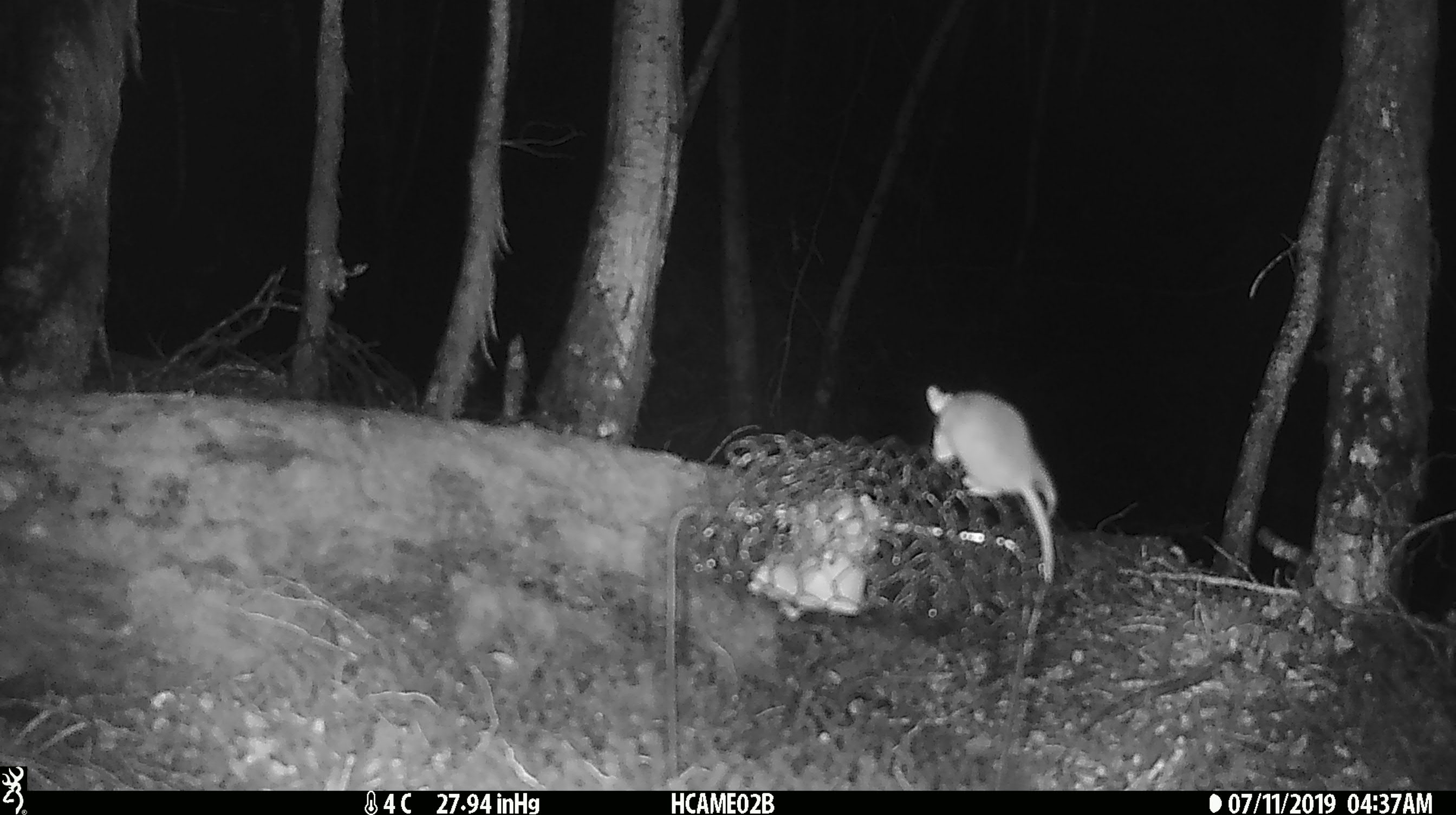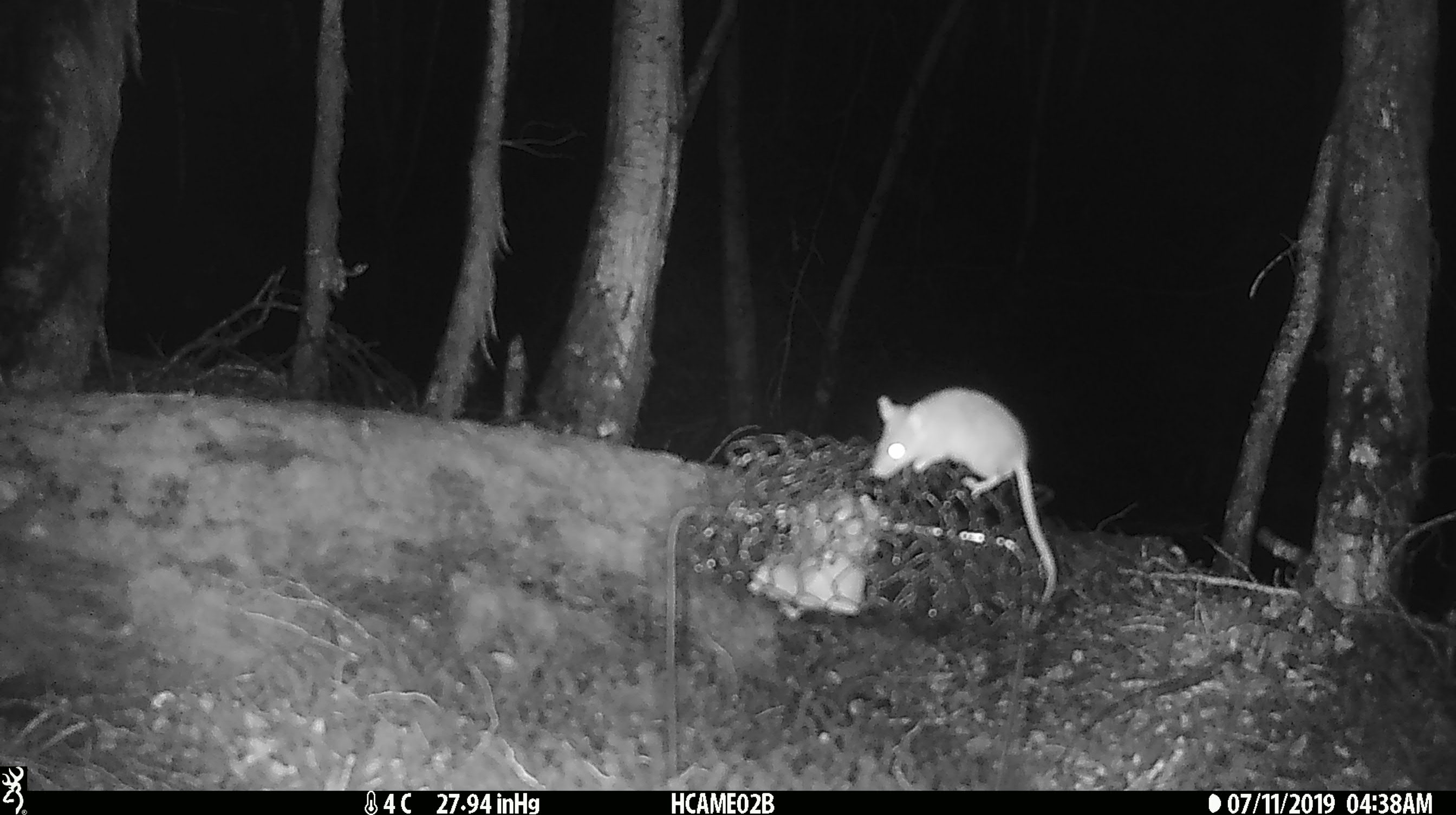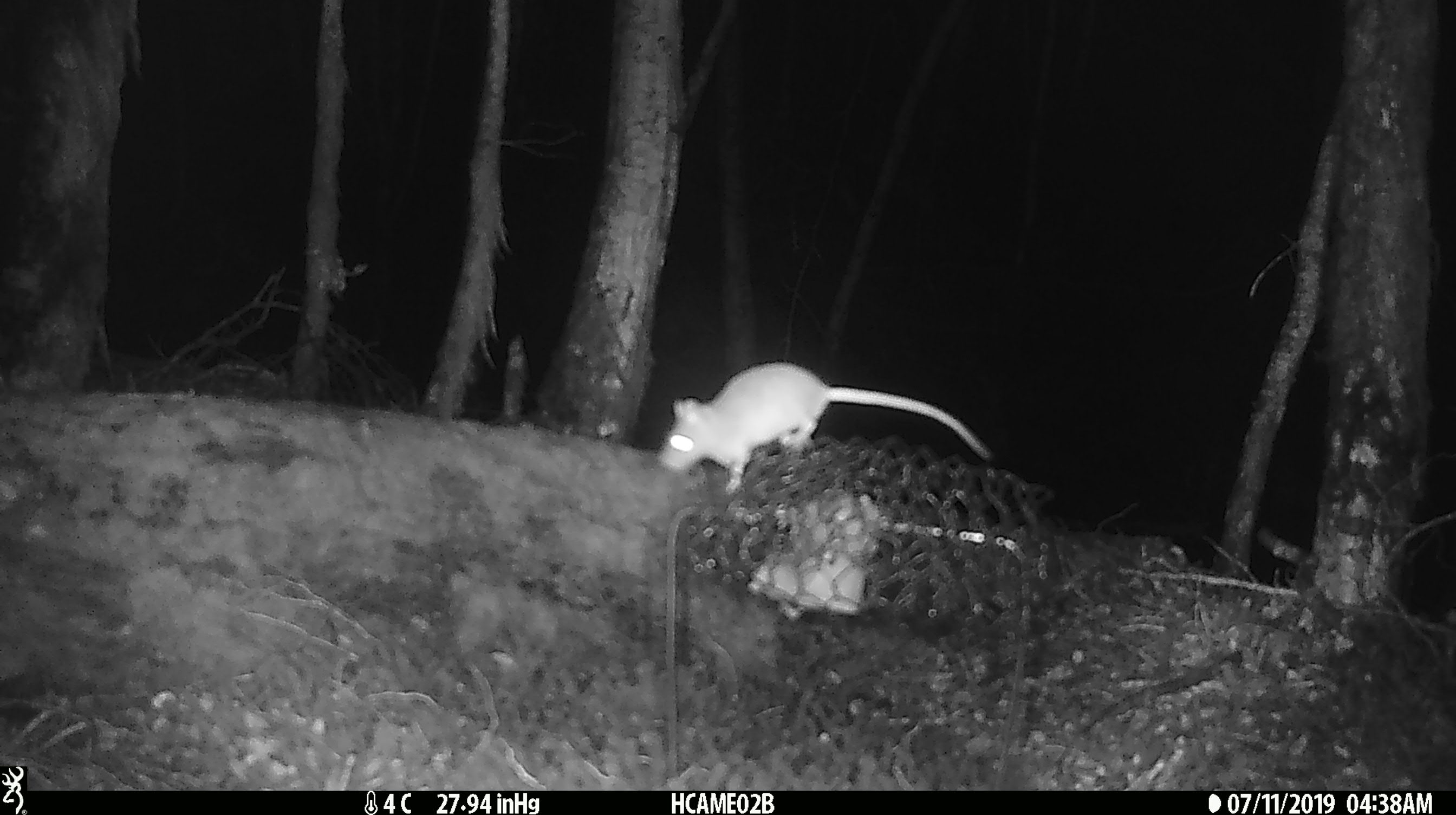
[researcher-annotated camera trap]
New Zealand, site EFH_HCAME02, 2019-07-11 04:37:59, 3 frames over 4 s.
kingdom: Animalia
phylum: Chordata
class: Mammalia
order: Rodentia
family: Muridae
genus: Mus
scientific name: Mus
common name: mouse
Mouse (Mus).